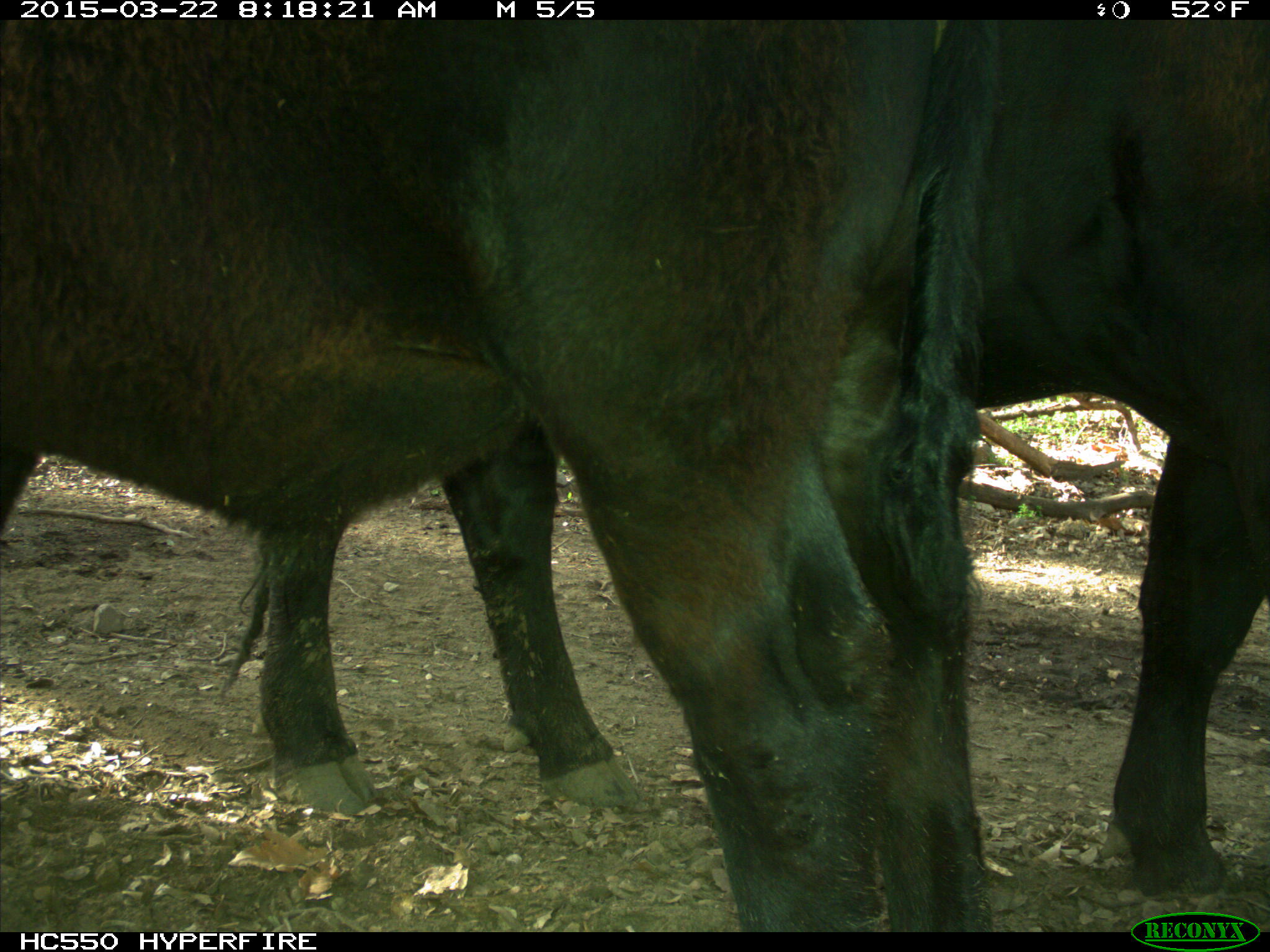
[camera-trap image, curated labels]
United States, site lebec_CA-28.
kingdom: Animalia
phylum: Chordata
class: Mammalia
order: Artiodactyla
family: Bovidae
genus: Bos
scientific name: Bos taurus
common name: domestic cow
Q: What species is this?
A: Bos taurus (domestic cow).